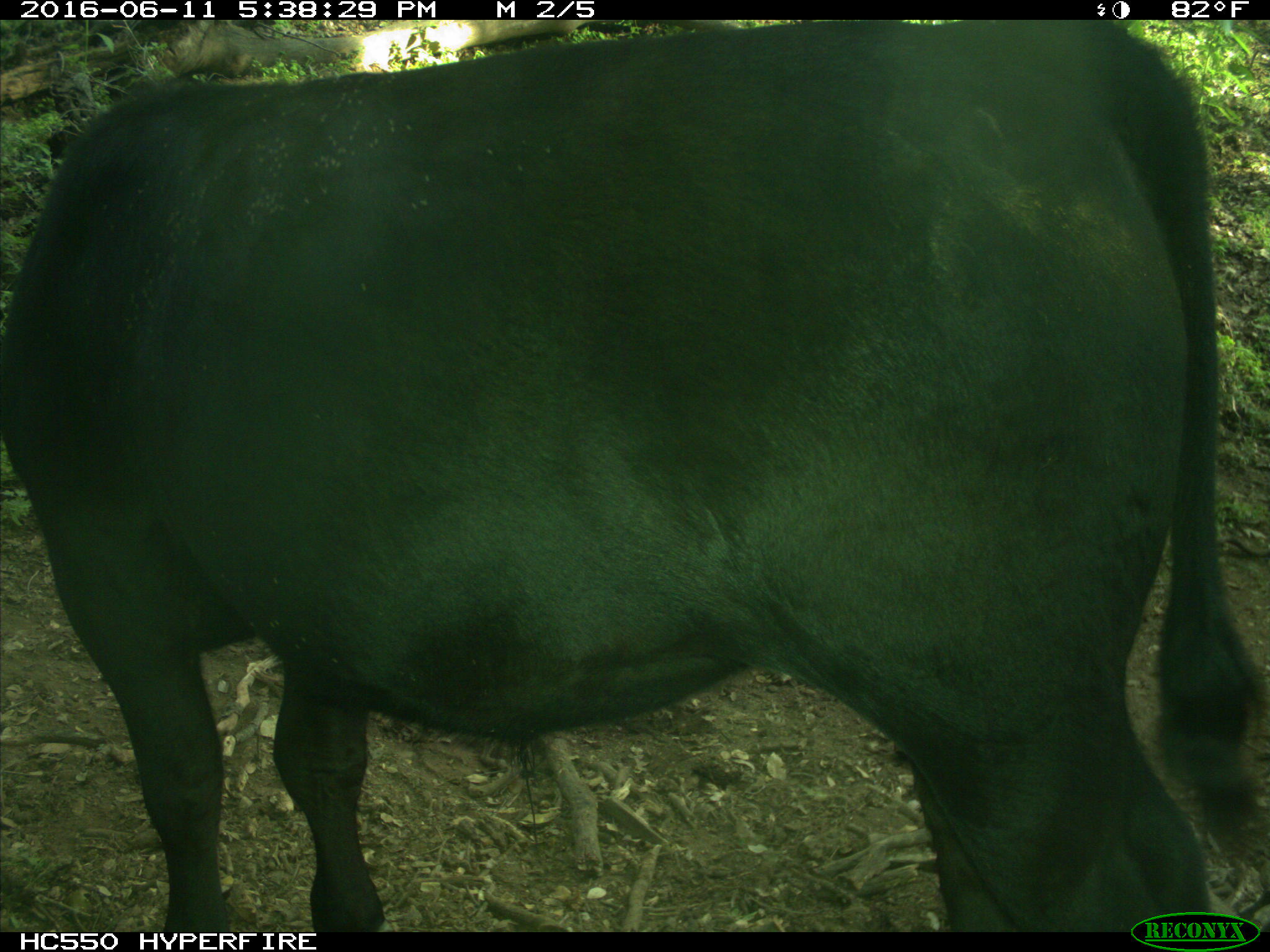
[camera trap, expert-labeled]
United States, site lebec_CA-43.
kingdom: Animalia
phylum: Chordata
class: Mammalia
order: Artiodactyla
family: Bovidae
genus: Bos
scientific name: Bos taurus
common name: domestic cow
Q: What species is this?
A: Bos taurus (domestic cow).